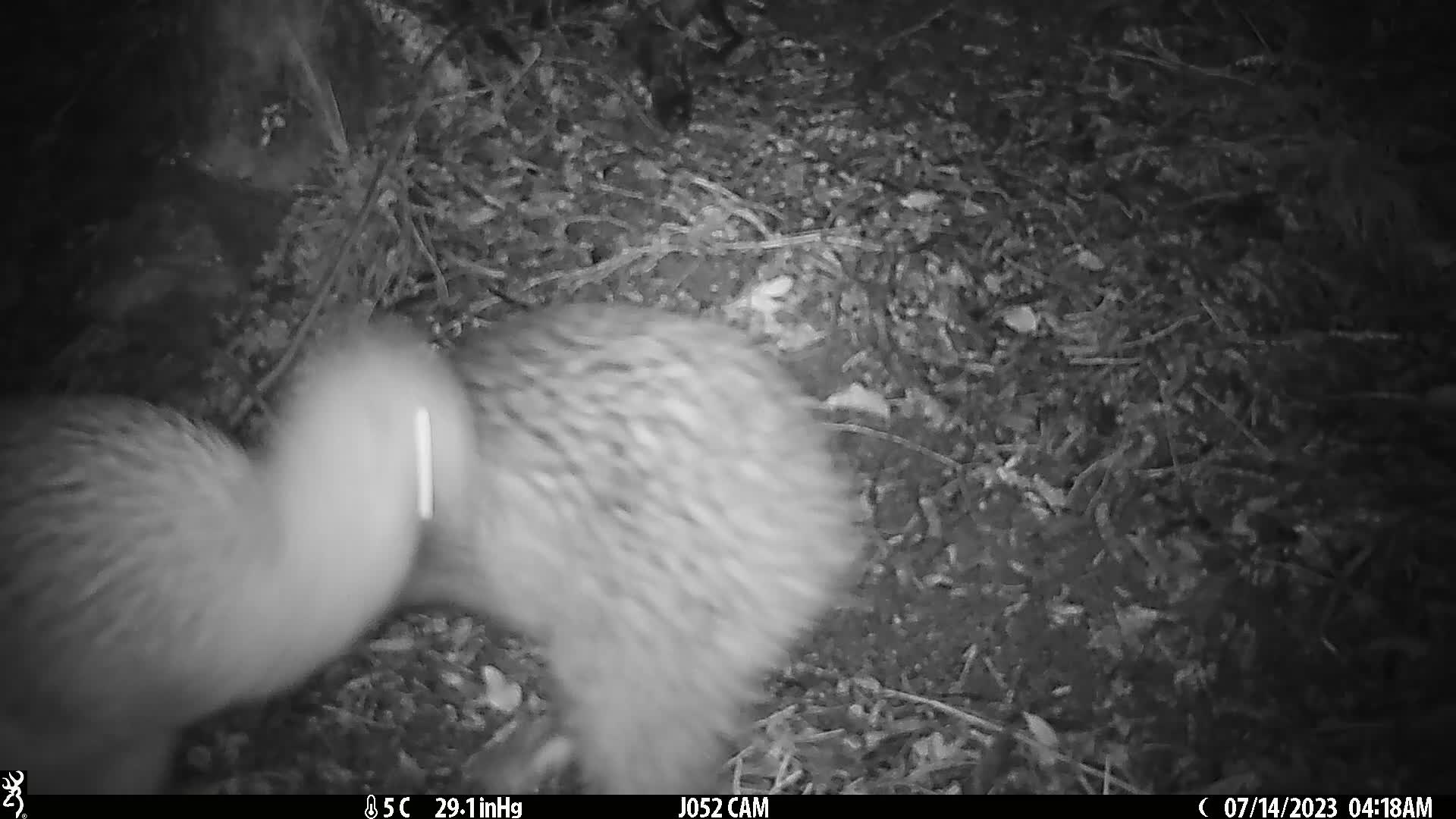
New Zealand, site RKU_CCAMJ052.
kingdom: Animalia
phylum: Chordata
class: Aves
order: Apterygiformes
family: Apterygidae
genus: Apteryx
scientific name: Apteryx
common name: kiwi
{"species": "kiwi (Apteryx)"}